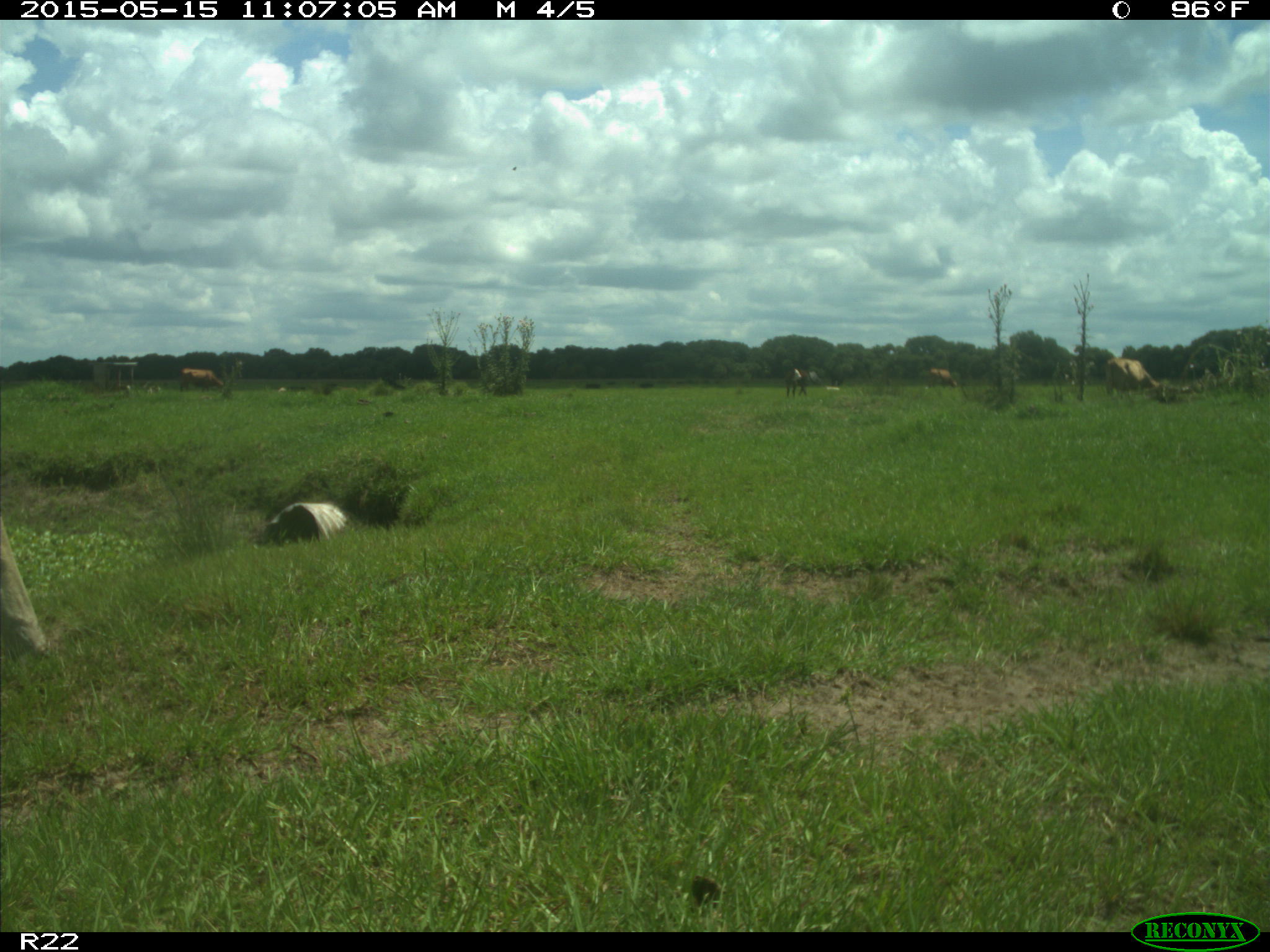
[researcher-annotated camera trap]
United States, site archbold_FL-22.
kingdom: Animalia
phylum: Chordata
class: Mammalia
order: Artiodactyla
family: Bovidae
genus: Bos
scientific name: Bos taurus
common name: domestic cow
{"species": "Bos taurus (domestic cow)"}